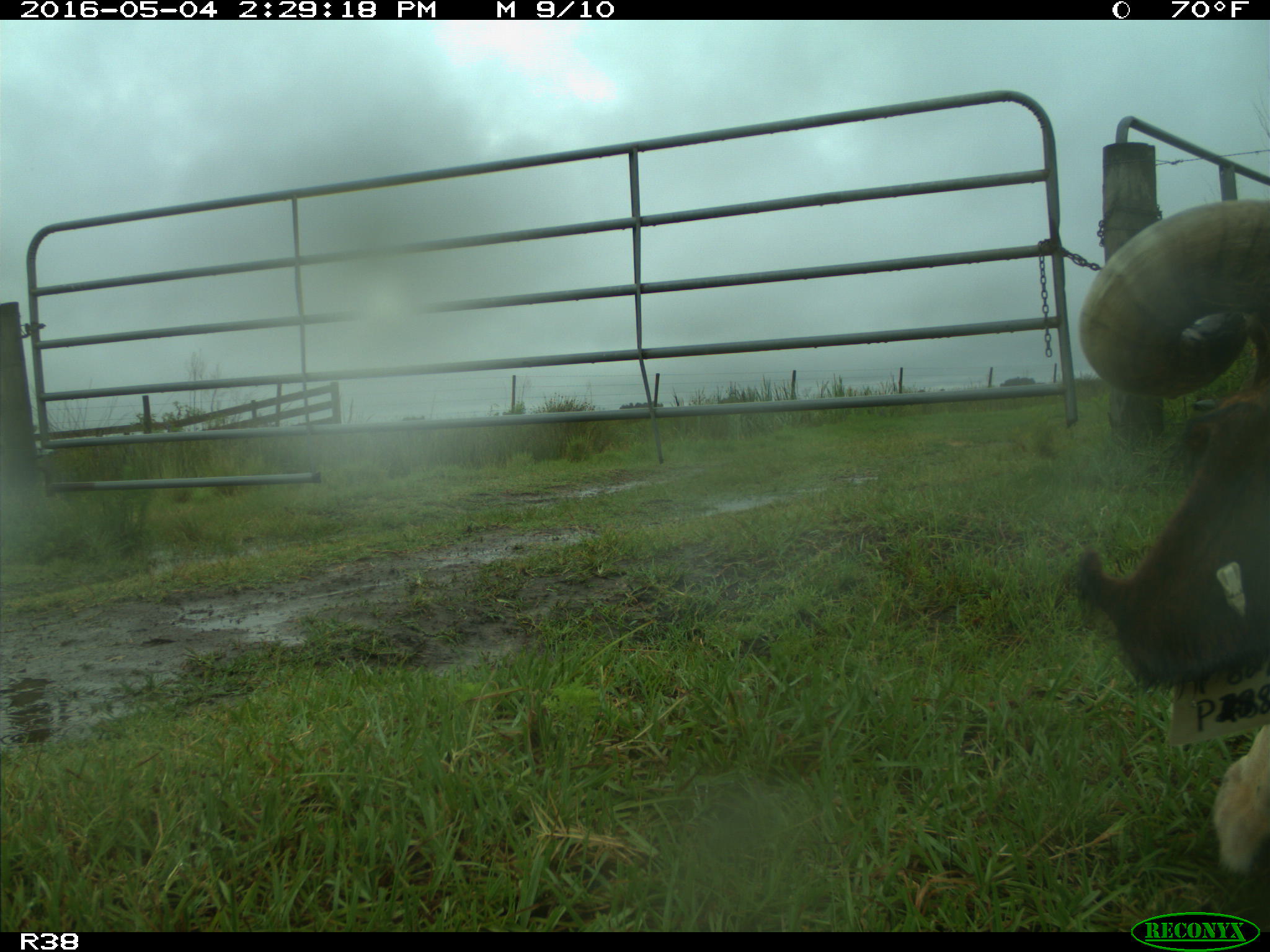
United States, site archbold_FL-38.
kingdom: Animalia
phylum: Chordata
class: Mammalia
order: Artiodactyla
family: Bovidae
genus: Bos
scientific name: Bos taurus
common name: domestic cow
Bos taurus (domestic cow).